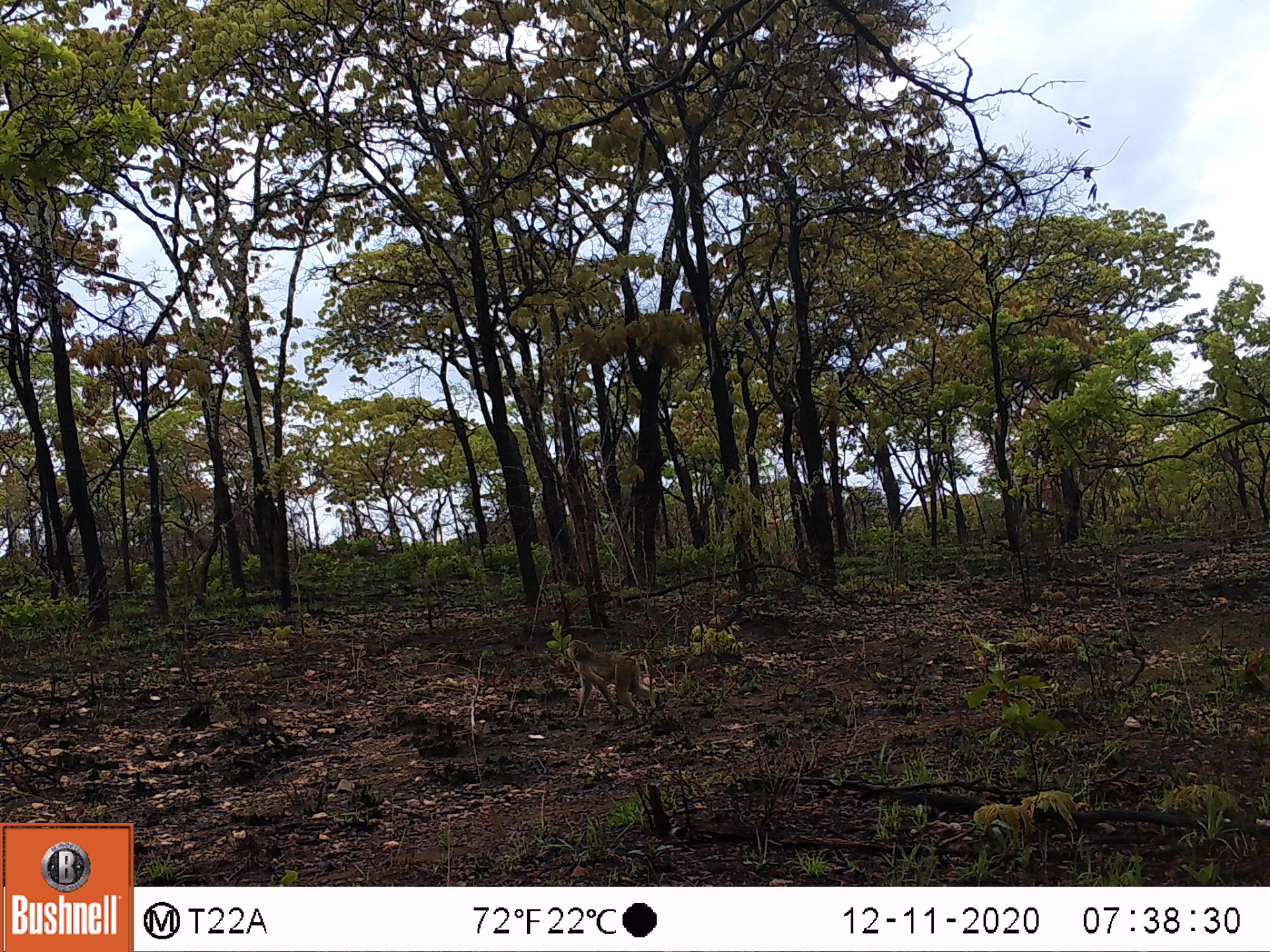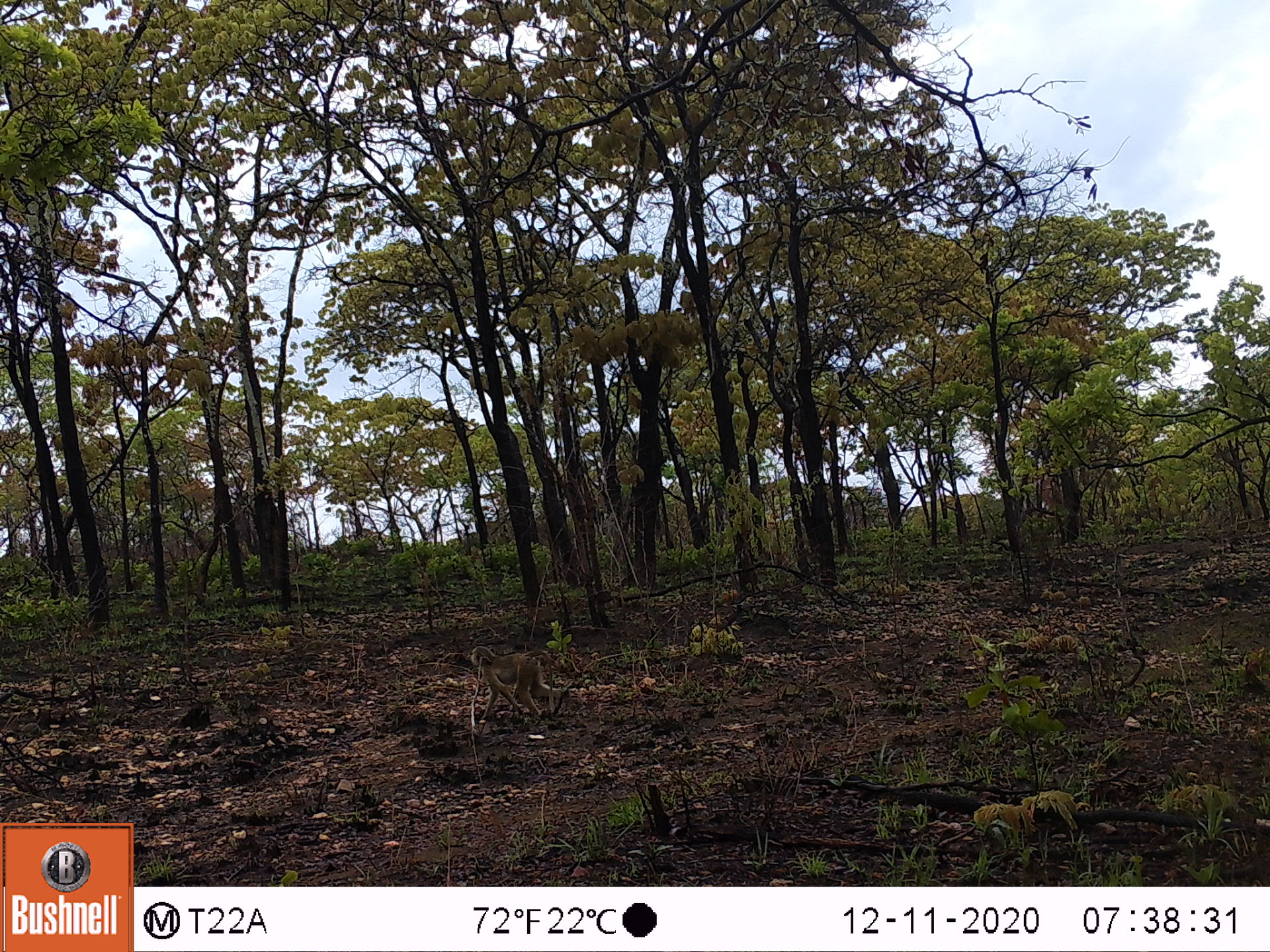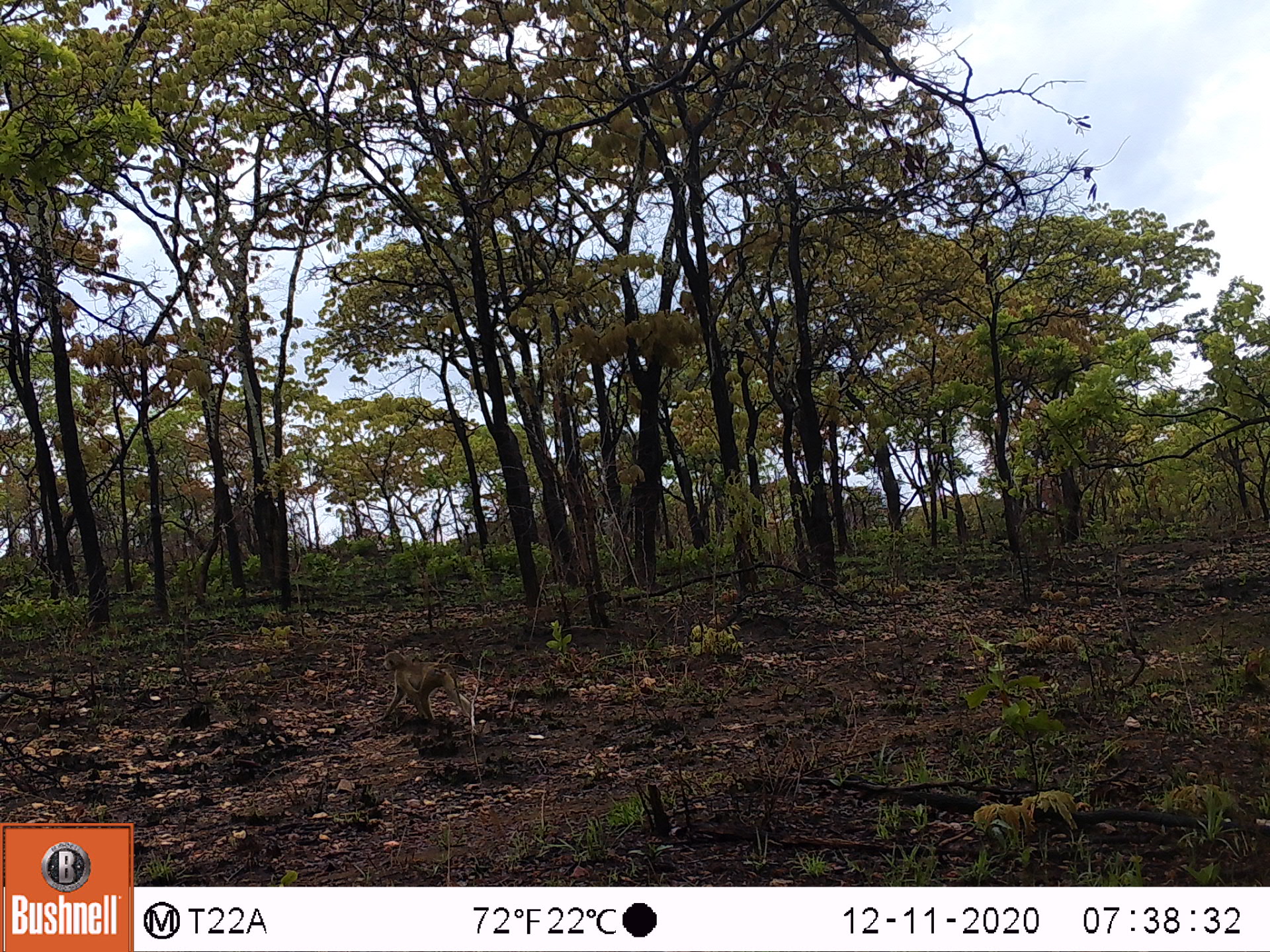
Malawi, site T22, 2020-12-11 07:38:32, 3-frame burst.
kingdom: Animalia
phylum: Chordata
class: Mammalia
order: Primates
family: Cercopithecidae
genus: Papio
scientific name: Papio cynocephalus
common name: yellow baboon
Yellow baboon (Papio cynocephalus), count 1.